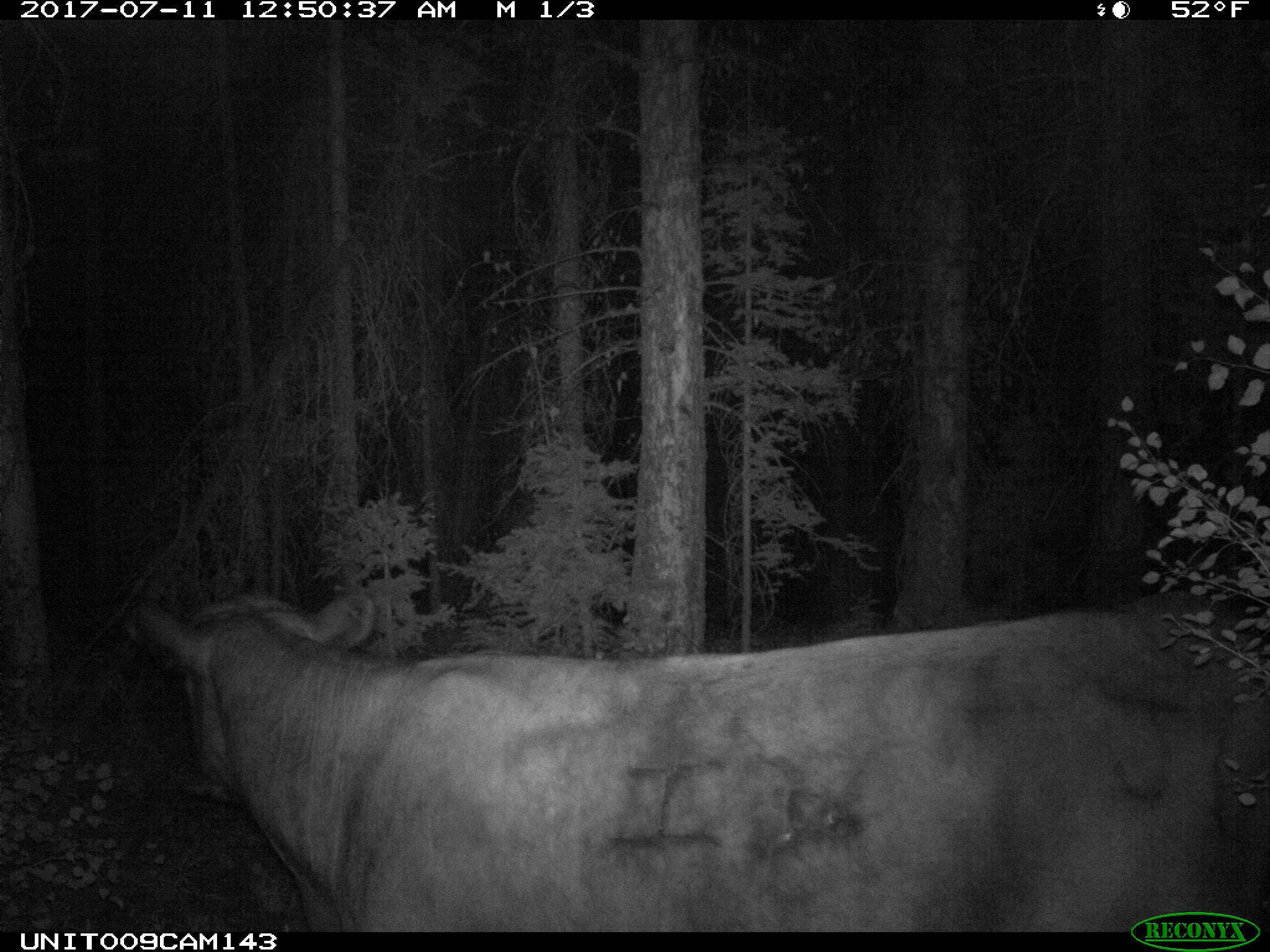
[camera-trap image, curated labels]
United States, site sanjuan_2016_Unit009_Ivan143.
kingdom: Animalia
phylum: Chordata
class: Mammalia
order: Artiodactyla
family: Bovidae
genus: Bos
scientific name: Bos taurus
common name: domestic cow